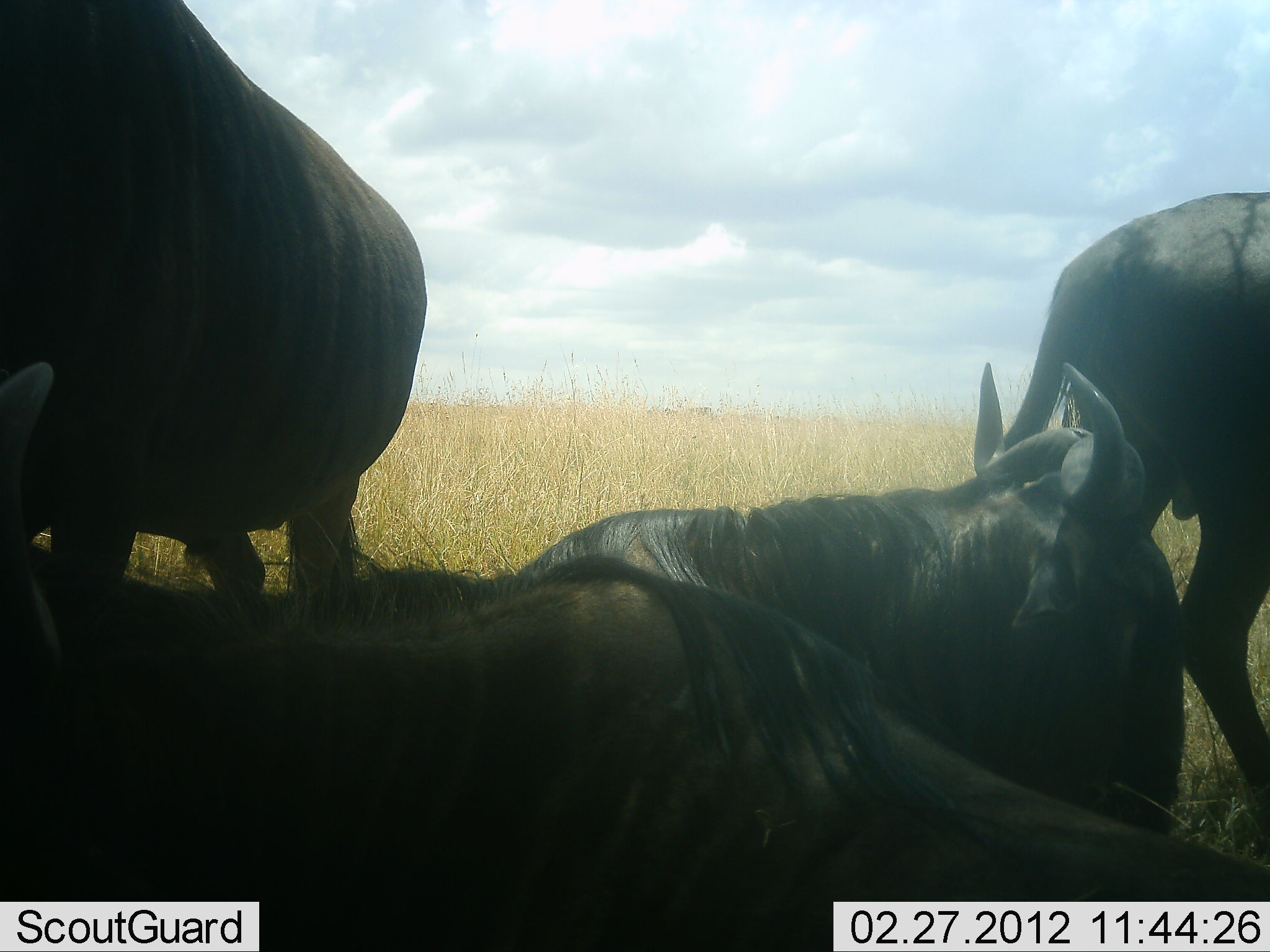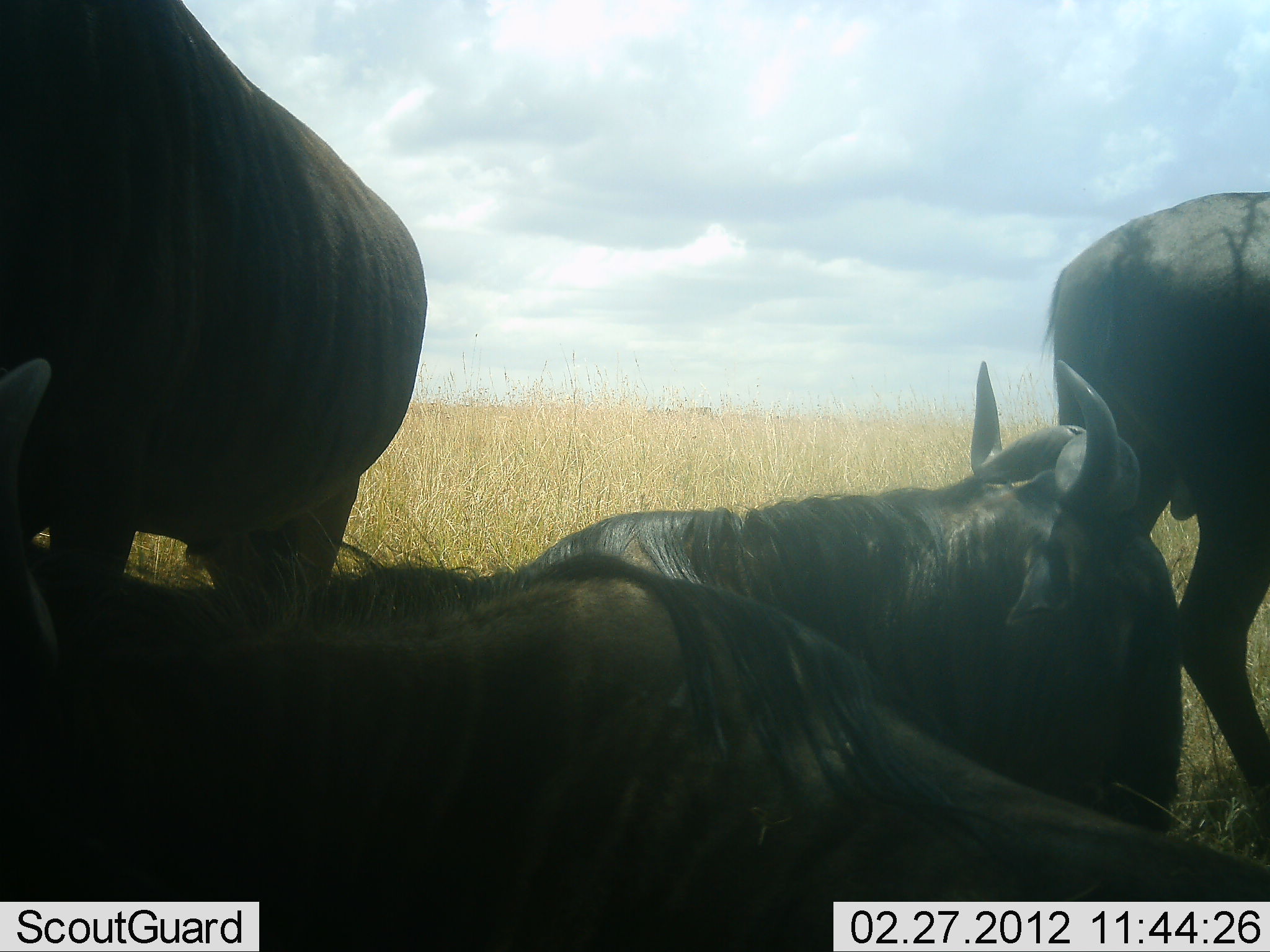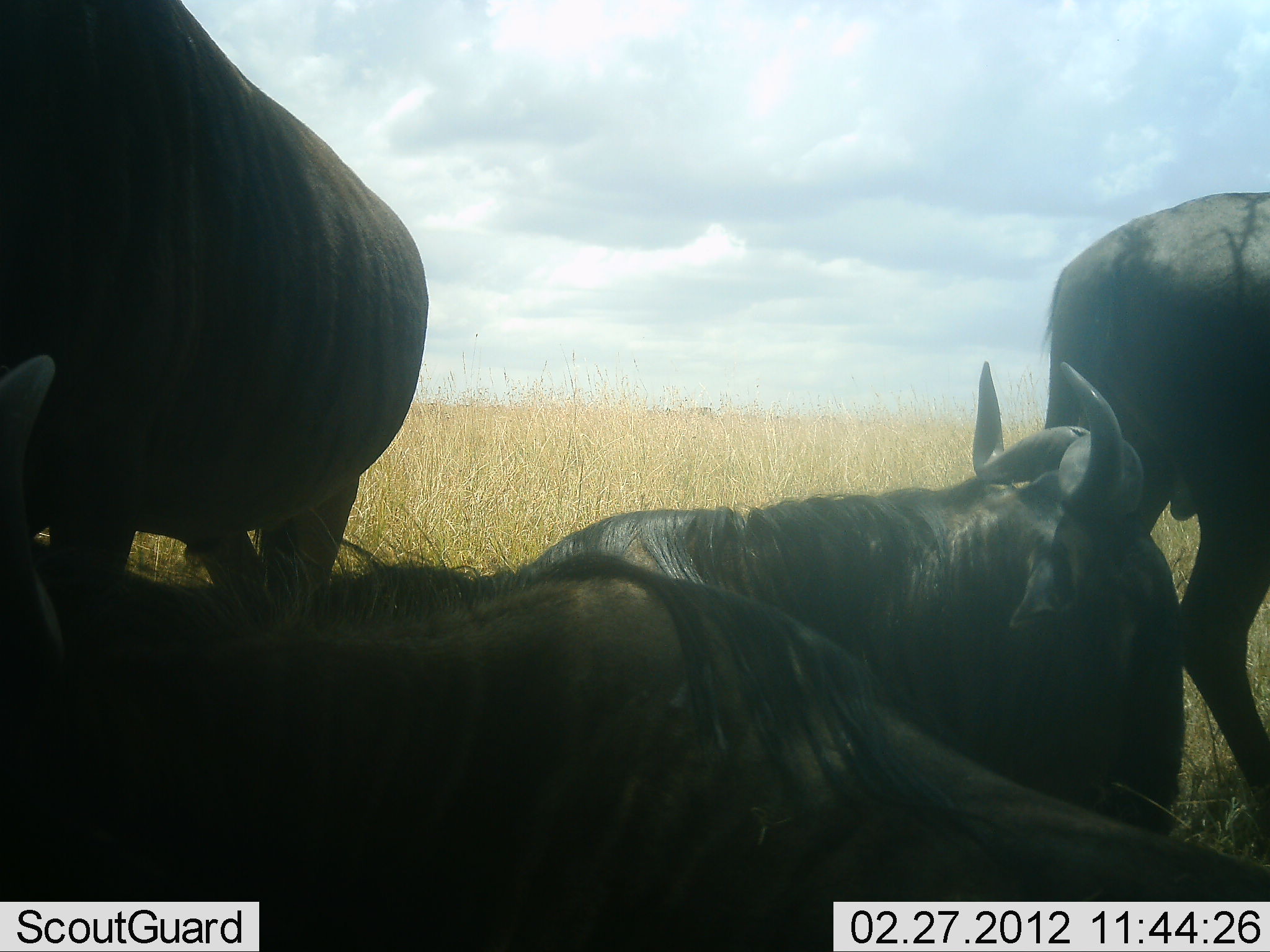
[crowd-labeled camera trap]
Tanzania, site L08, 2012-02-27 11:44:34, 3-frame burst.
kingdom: Animalia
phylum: Chordata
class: Mammalia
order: Artiodactyla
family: Bovidae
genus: Connochaetes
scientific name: Connochaetes taurinus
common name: blue wildebeest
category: wildebeest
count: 4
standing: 76%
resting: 100%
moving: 0%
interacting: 0%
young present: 0%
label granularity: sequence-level